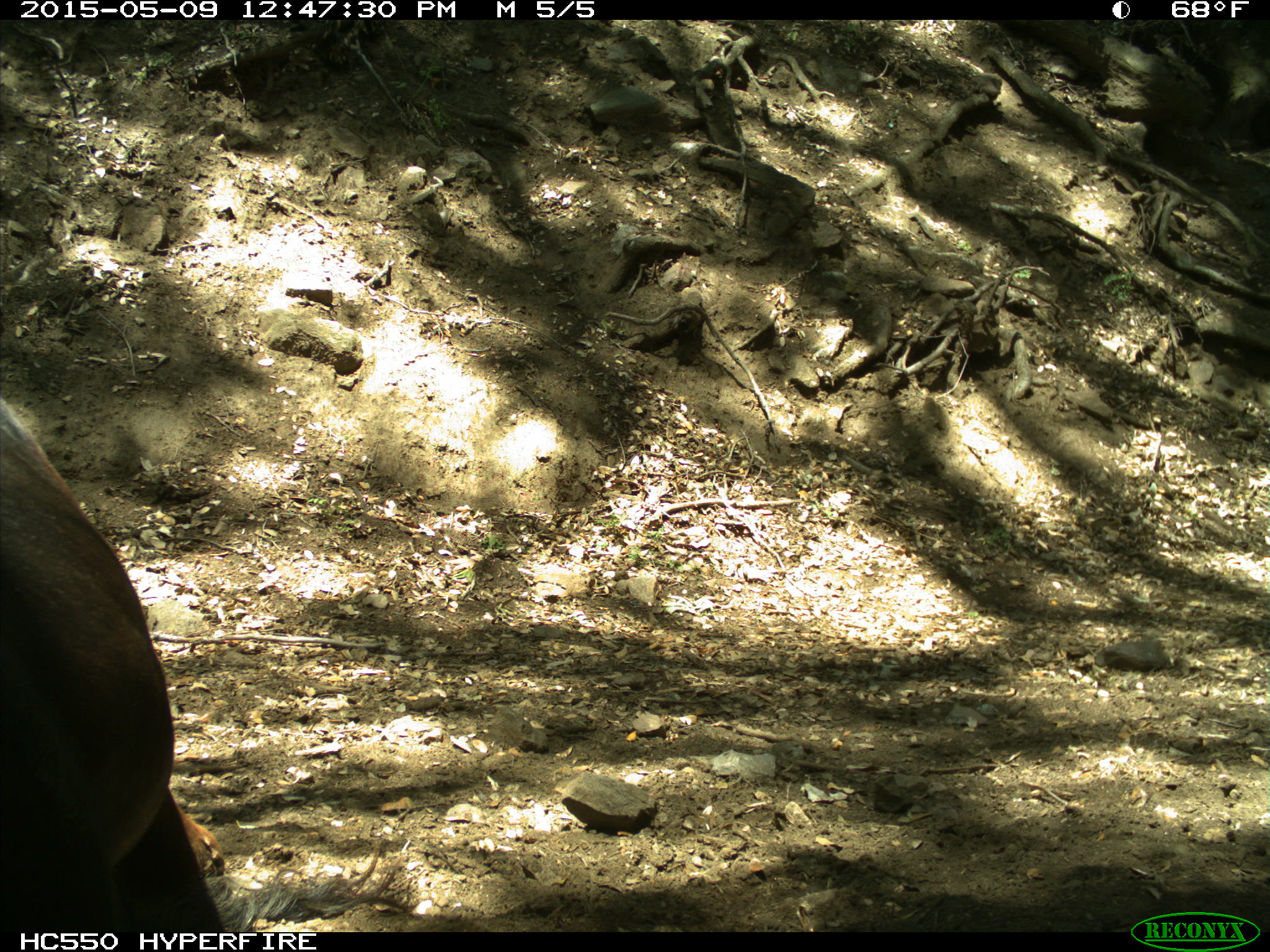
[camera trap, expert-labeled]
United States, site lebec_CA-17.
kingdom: Animalia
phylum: Chordata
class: Mammalia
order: Artiodactyla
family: Bovidae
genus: Bos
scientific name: Bos taurus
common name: domestic cow